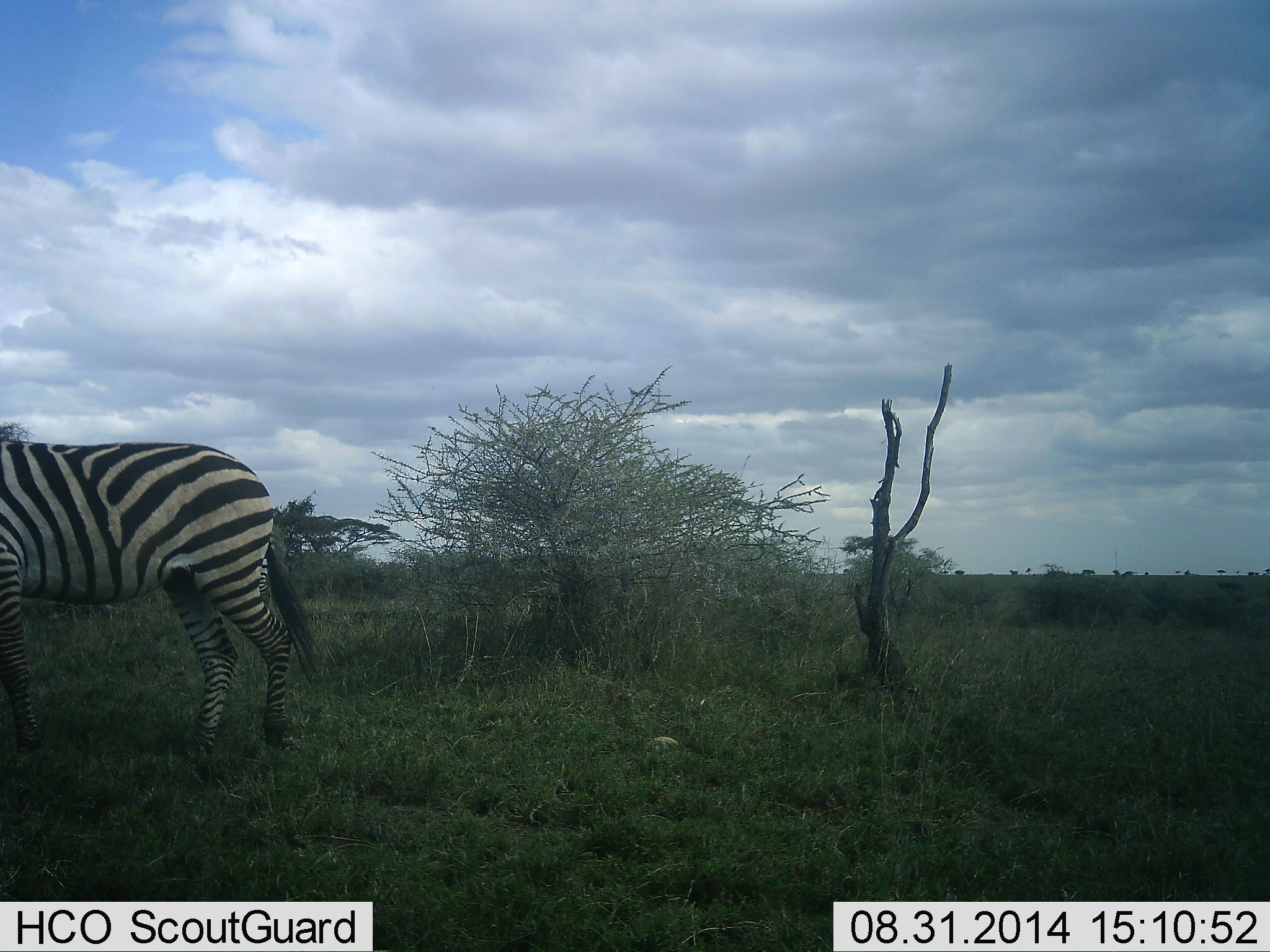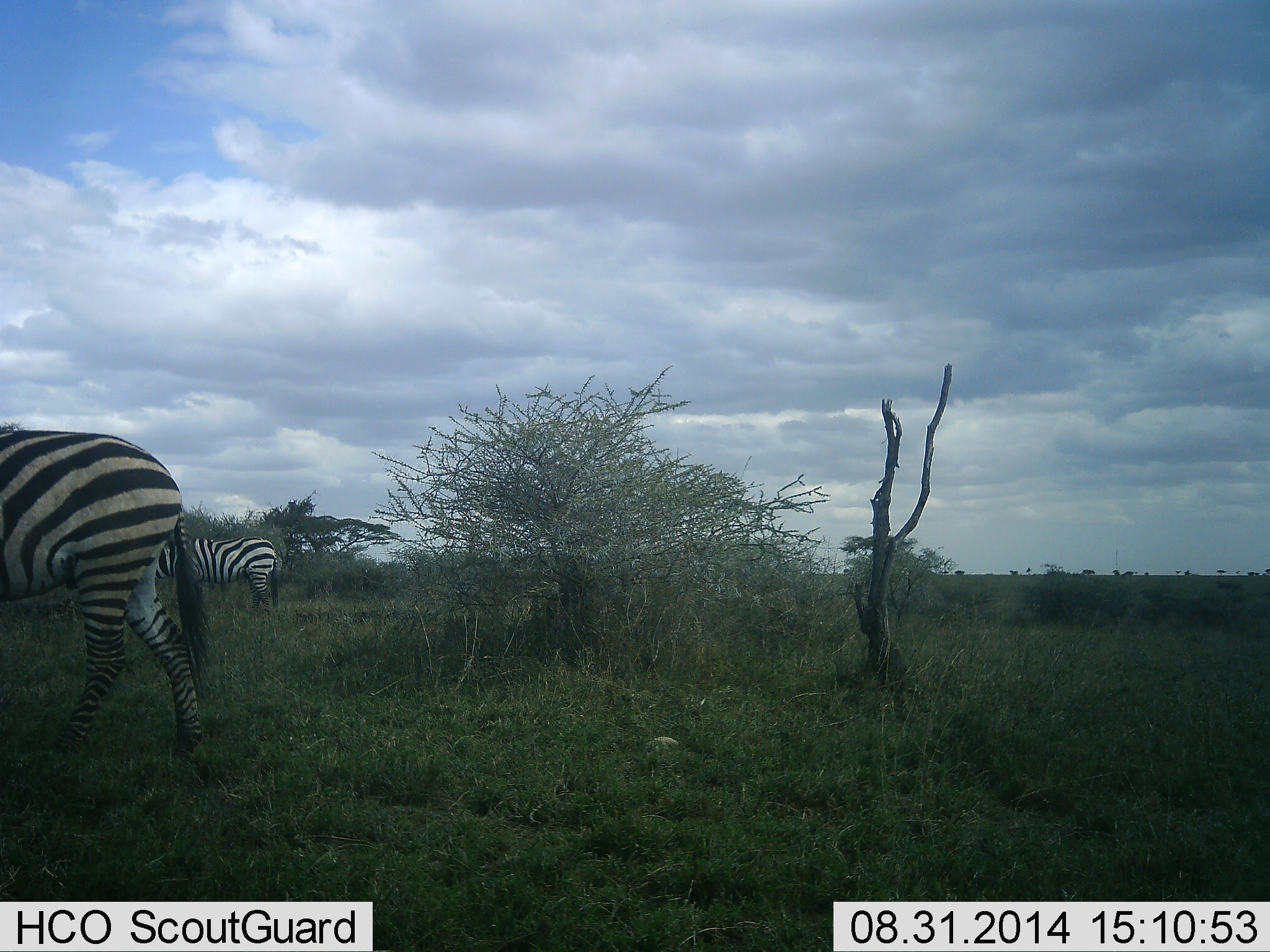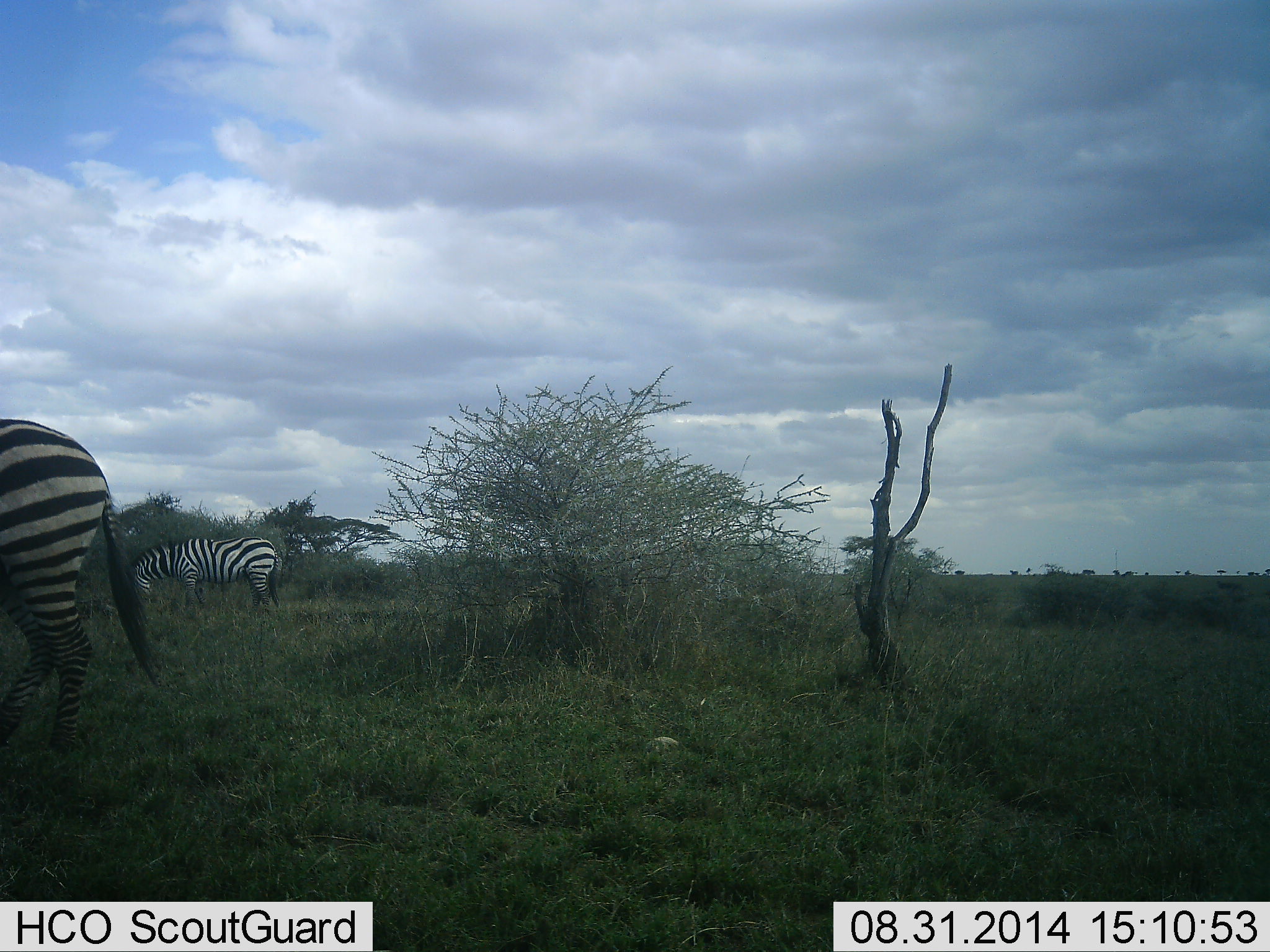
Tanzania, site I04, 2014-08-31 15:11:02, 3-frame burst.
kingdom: Animalia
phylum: Chordata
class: Mammalia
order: Perissodactyla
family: Equidae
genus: Equus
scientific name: Equus quagga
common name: plains zebra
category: zebra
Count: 2.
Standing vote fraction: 80%.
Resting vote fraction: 0%.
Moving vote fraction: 100%.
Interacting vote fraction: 0%.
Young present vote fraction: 0%.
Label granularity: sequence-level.